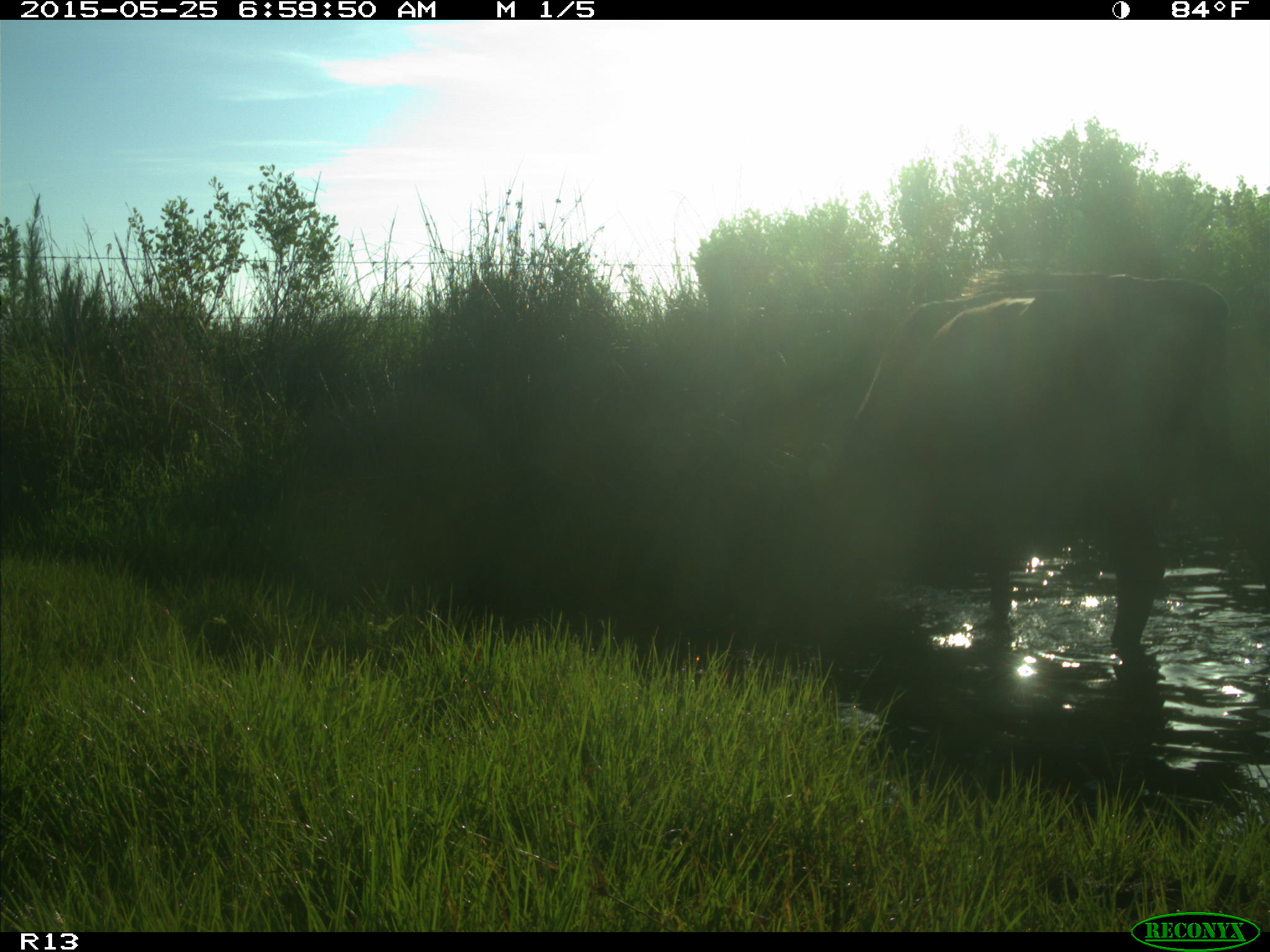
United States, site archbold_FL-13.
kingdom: Animalia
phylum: Chordata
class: Mammalia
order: Artiodactyla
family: Bovidae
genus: Bos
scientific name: Bos taurus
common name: domestic cow